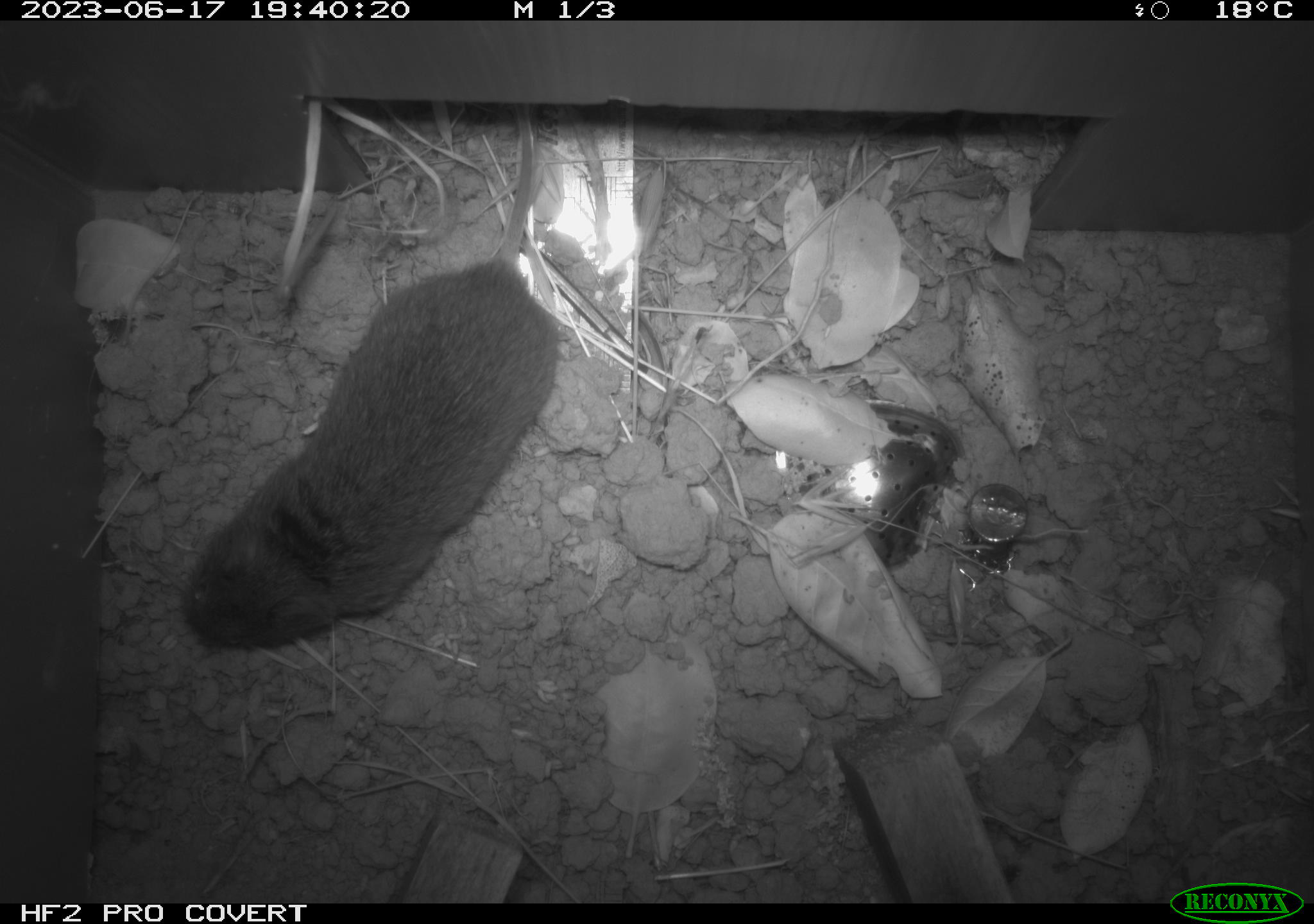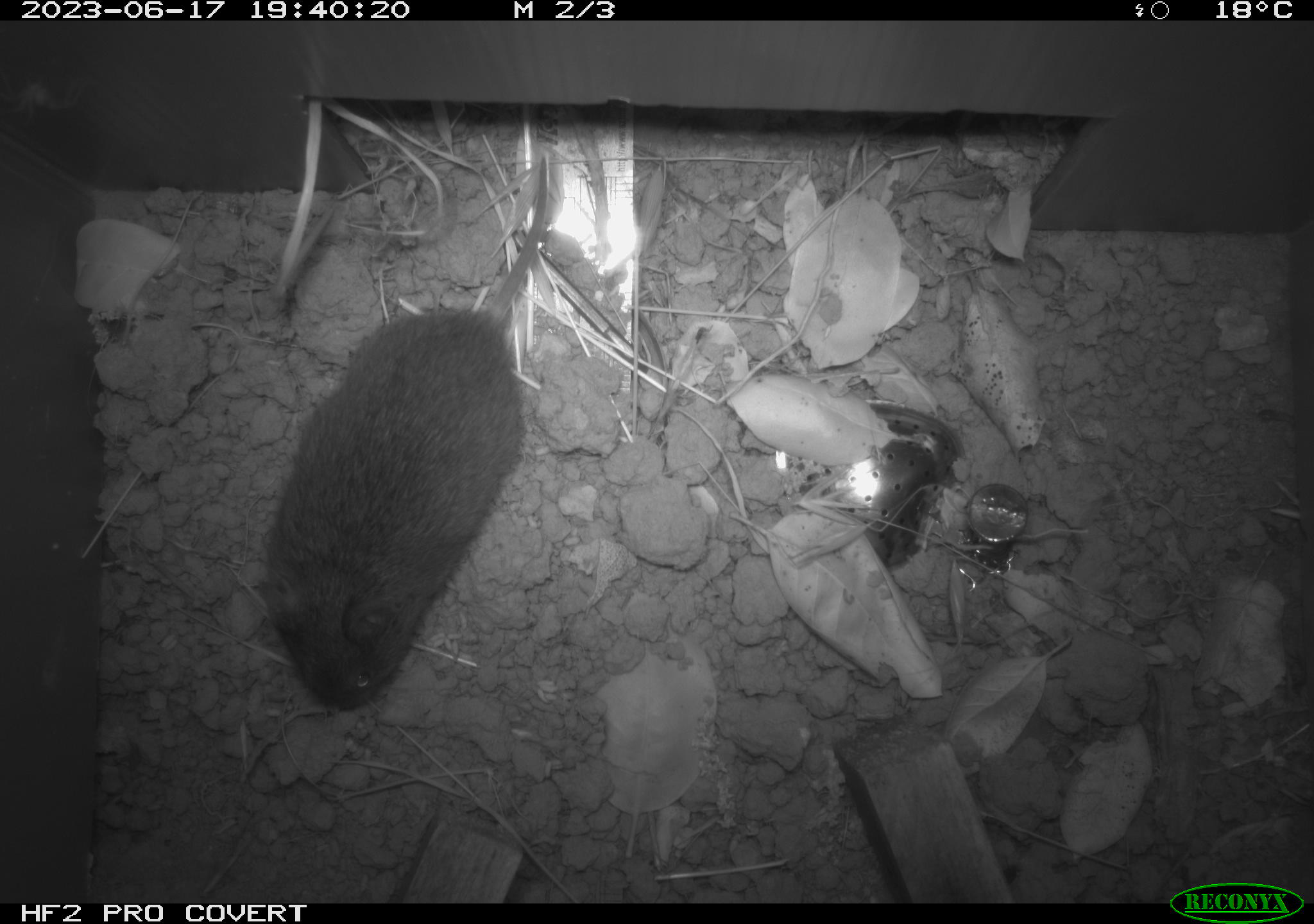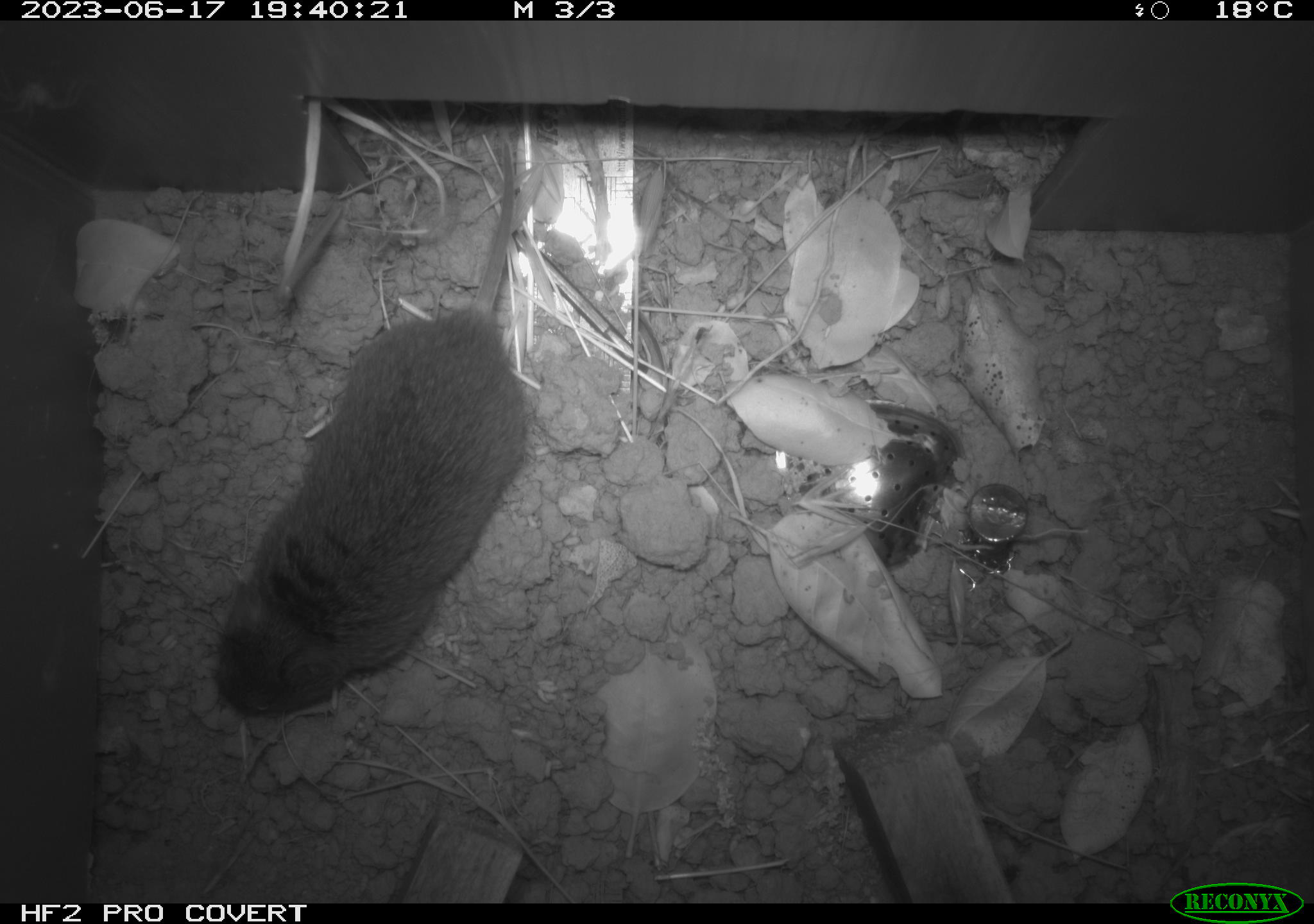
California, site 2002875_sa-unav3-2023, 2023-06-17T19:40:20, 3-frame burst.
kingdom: Animalia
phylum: Chordata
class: Mammalia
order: Rodentia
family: Cricetidae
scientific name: Arvicolinae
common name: voles, lemmings, and muskrats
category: arvicolinae subfamily